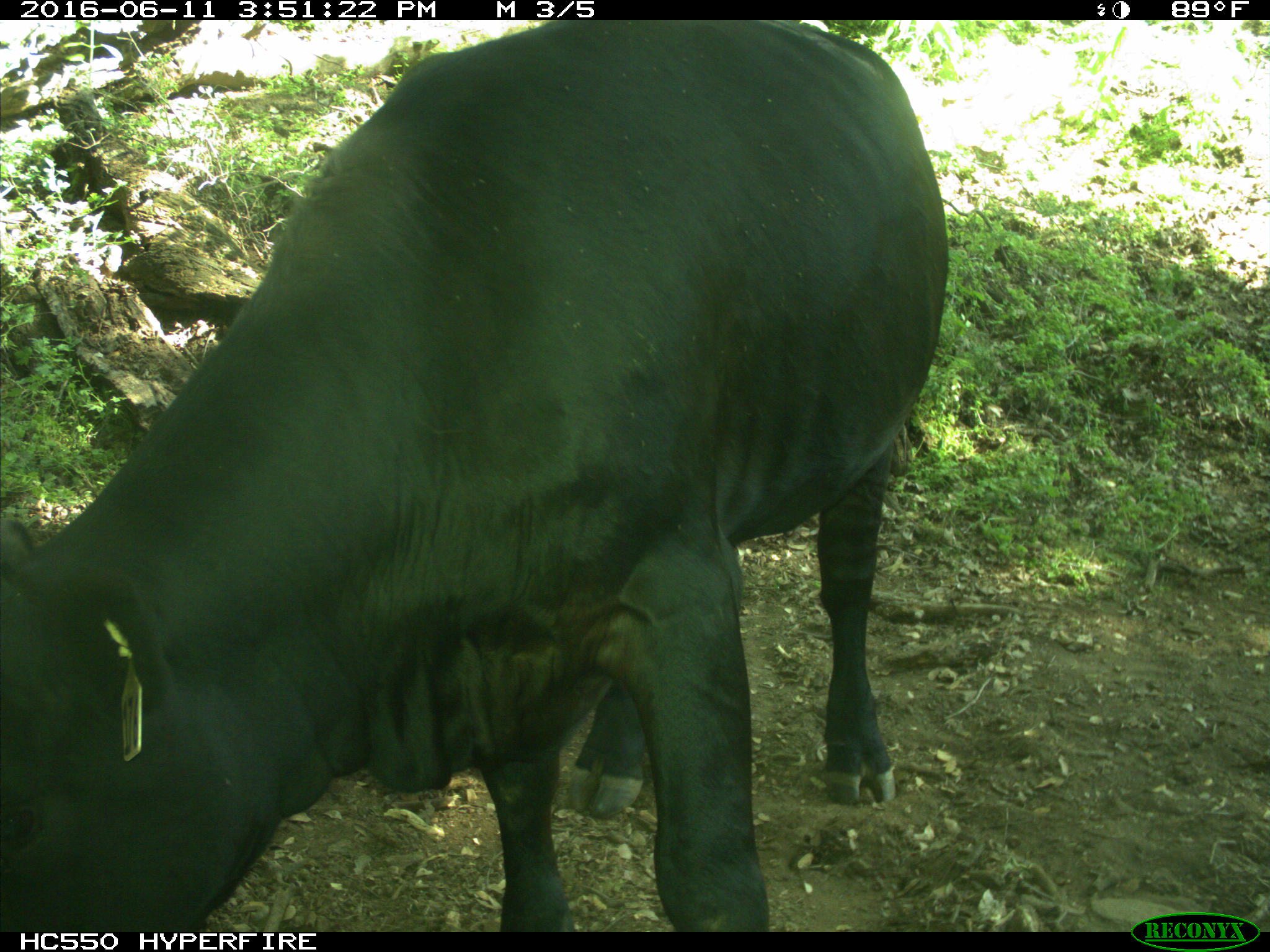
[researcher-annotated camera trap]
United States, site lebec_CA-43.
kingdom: Animalia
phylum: Chordata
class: Mammalia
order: Artiodactyla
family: Bovidae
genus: Bos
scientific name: Bos taurus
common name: domestic cow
Bos taurus (domestic cow).